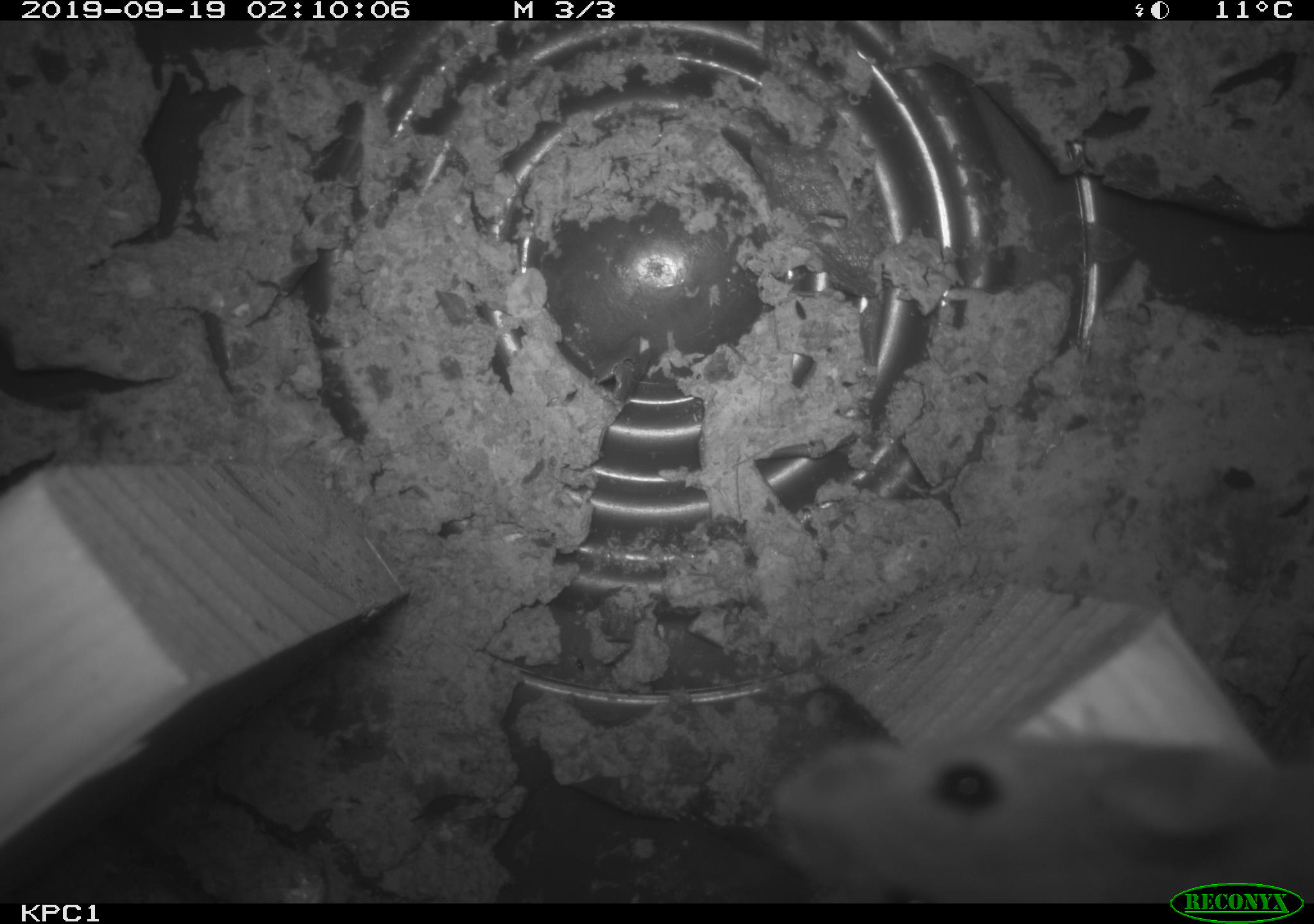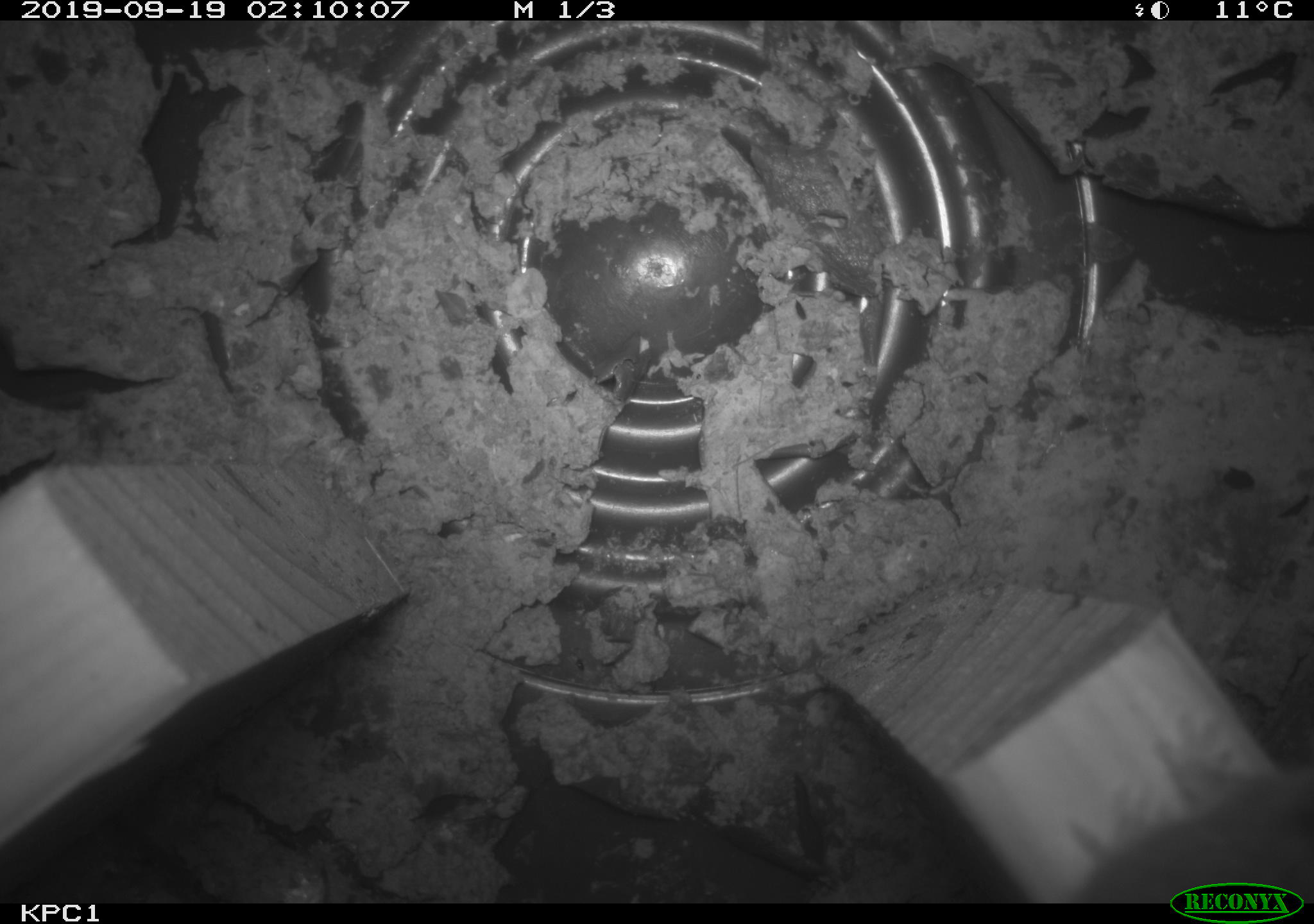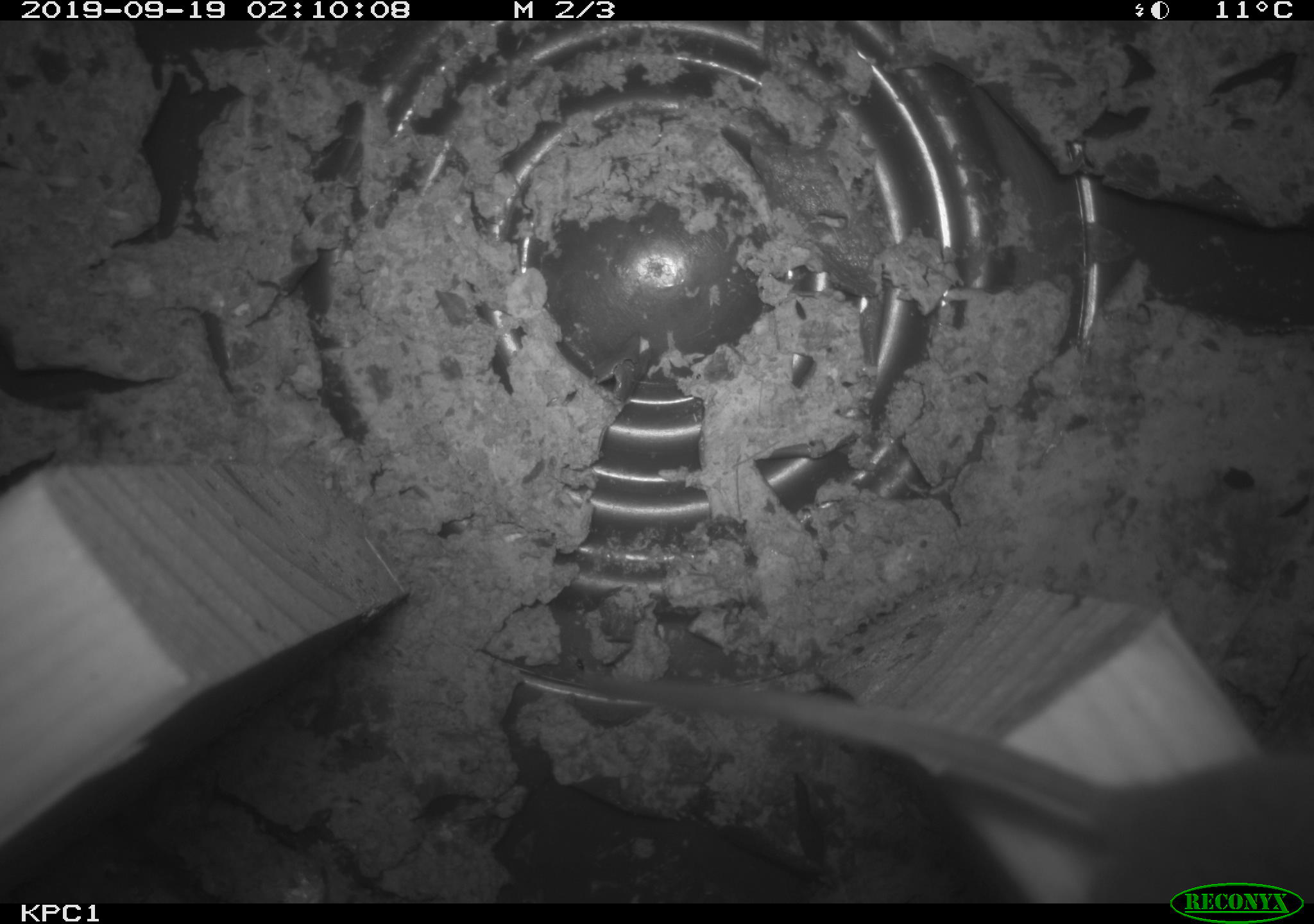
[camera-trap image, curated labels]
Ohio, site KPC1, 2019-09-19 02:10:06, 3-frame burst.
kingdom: Animalia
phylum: Chordata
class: Mammalia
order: Rodentia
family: Cricetidae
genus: Peromyscus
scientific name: Peromyscus leucopus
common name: white-footed mouse